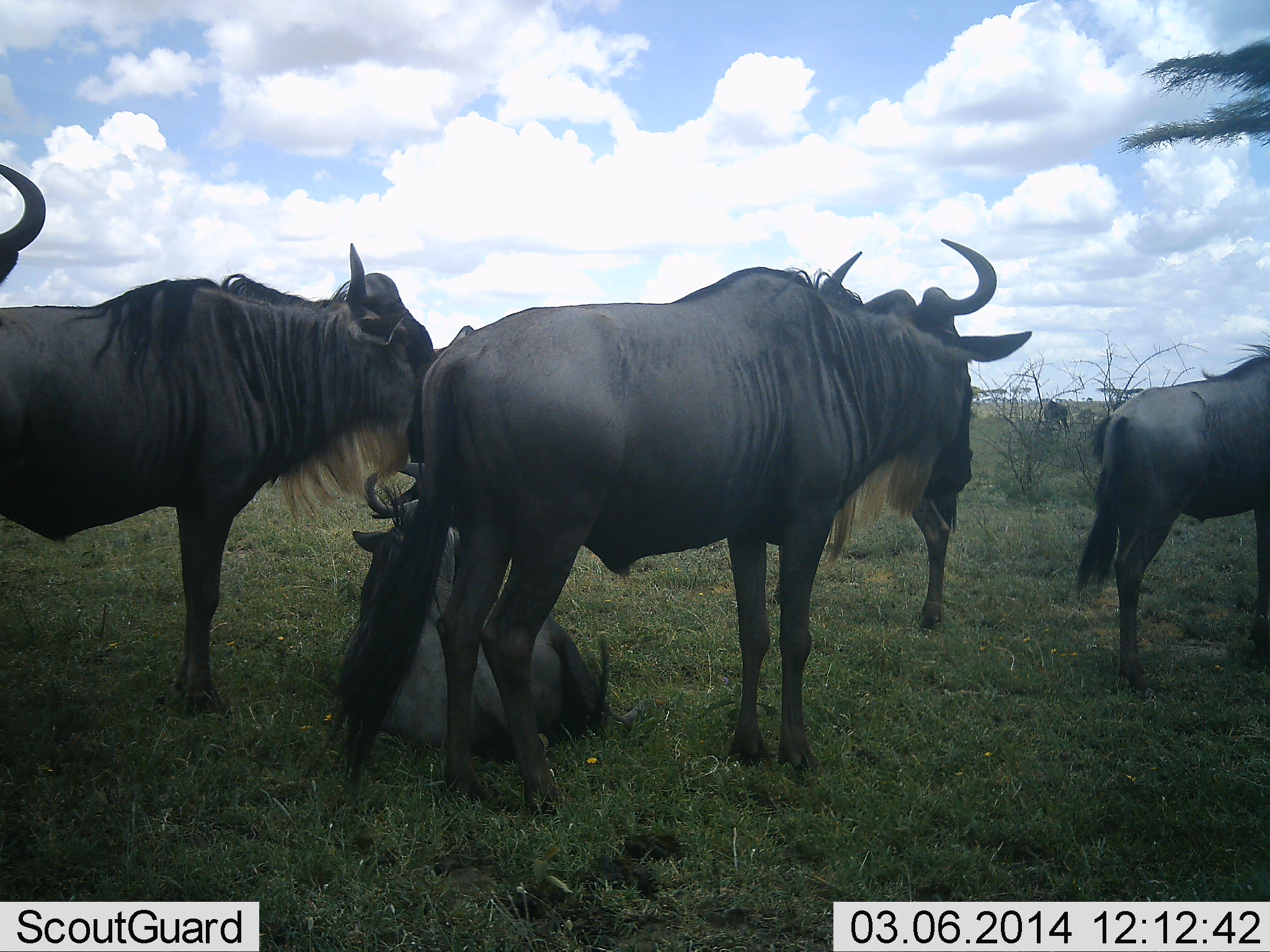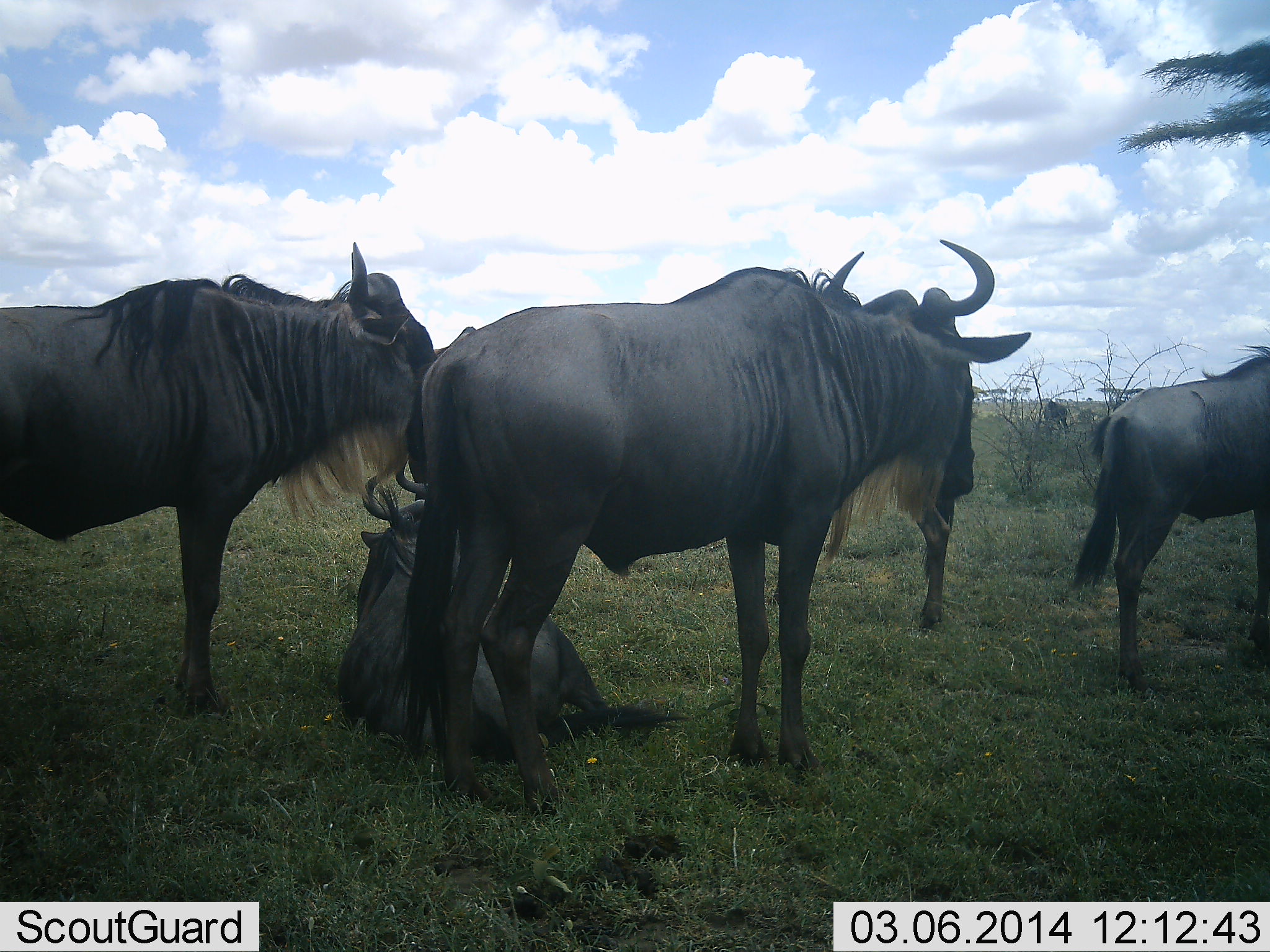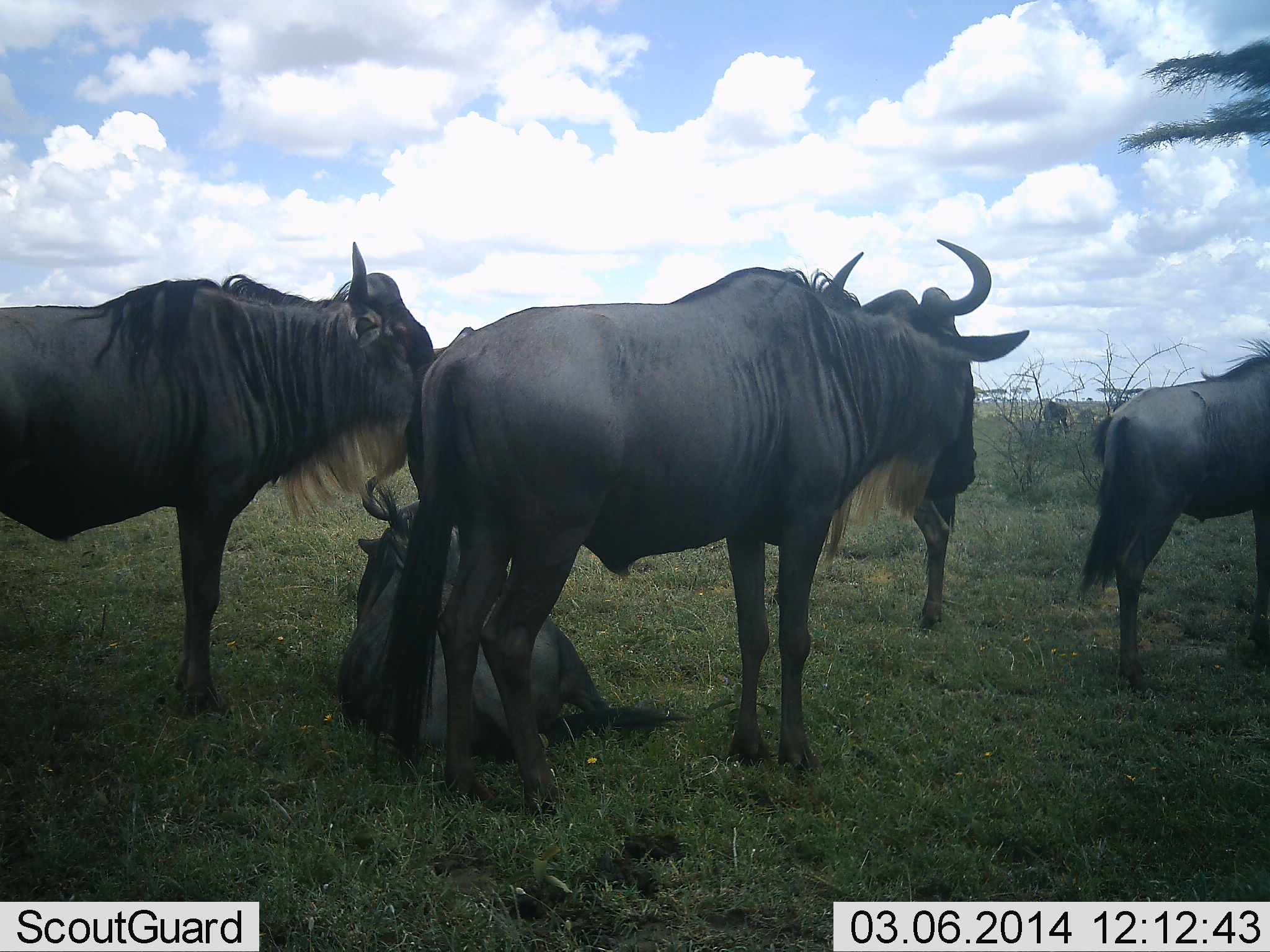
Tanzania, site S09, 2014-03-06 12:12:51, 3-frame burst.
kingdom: Animalia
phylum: Chordata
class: Mammalia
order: Artiodactyla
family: Bovidae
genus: Connochaetes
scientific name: Connochaetes taurinus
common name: blue wildebeest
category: wildebeest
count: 6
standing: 90%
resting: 100%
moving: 0%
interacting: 0%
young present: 0%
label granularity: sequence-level